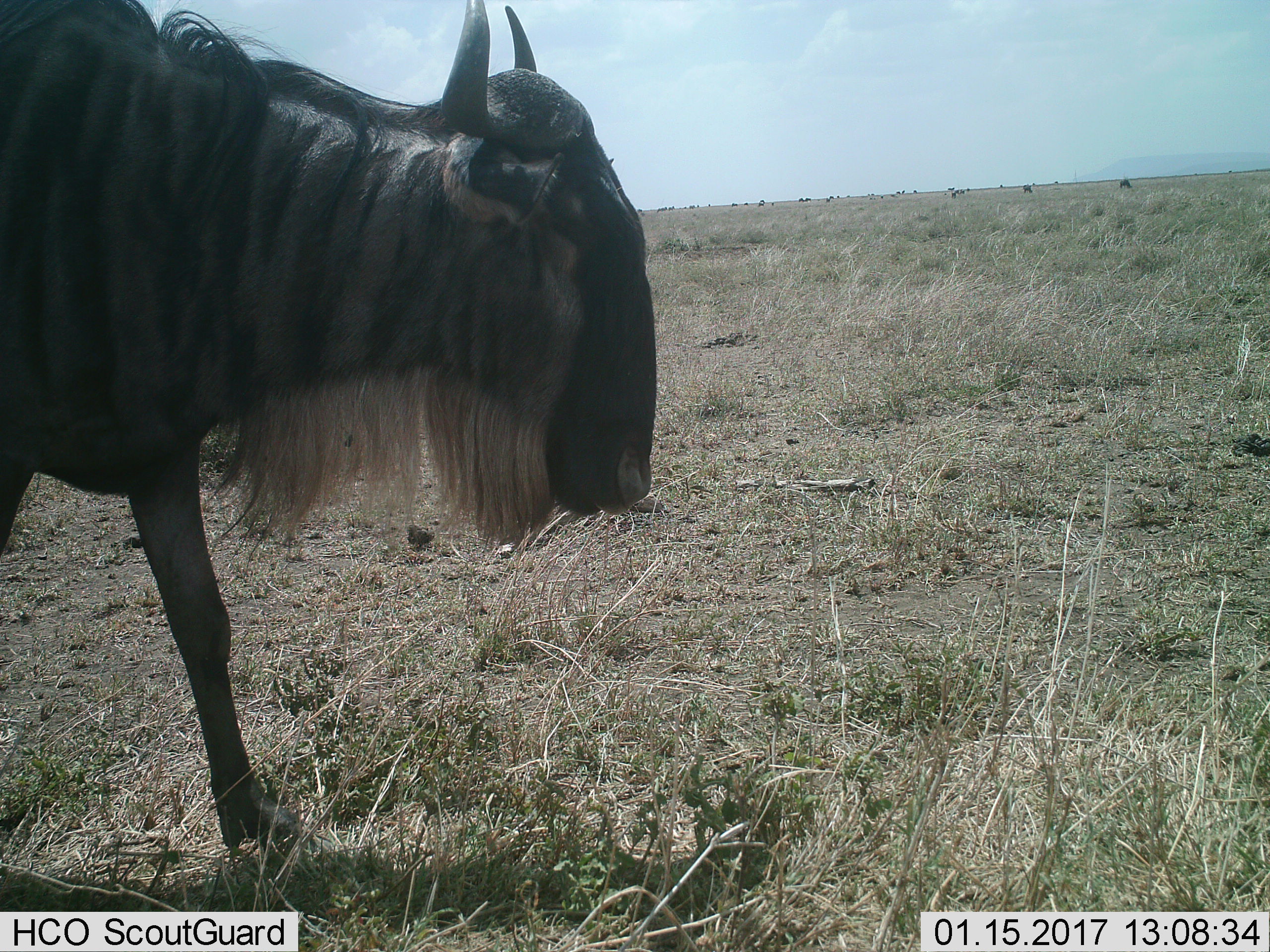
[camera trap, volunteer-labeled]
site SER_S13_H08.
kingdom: Animalia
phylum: Chordata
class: Mammalia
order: Artiodactyla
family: Bovidae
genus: Connochaetes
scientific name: Connochaetes taurinus taurinus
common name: blue wildebeest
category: wildebeestblue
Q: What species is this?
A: Wildebeestblue (blue wildebeest) (Connochaetes taurinus taurinus).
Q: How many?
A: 1.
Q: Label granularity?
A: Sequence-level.